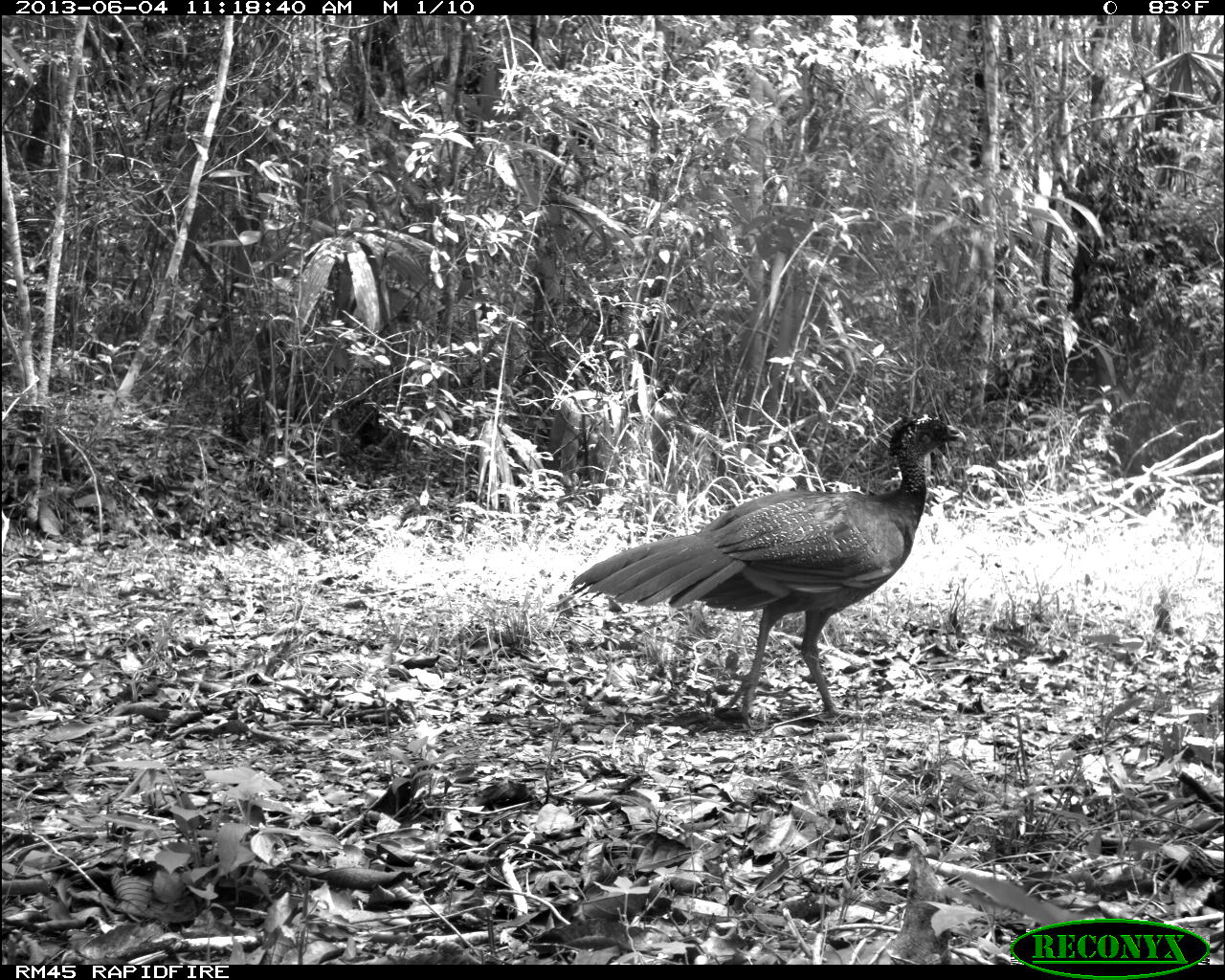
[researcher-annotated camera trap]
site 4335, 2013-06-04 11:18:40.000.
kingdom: Animalia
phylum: Chordata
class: Aves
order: Galliformes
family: Cracidae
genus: Crax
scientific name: Crax rubra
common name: great curassow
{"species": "Crax rubra (great curassow)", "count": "1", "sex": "female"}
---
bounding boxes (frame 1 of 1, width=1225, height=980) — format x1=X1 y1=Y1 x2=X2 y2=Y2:
crax rubra: x1=567 y1=408 x2=967 y2=720